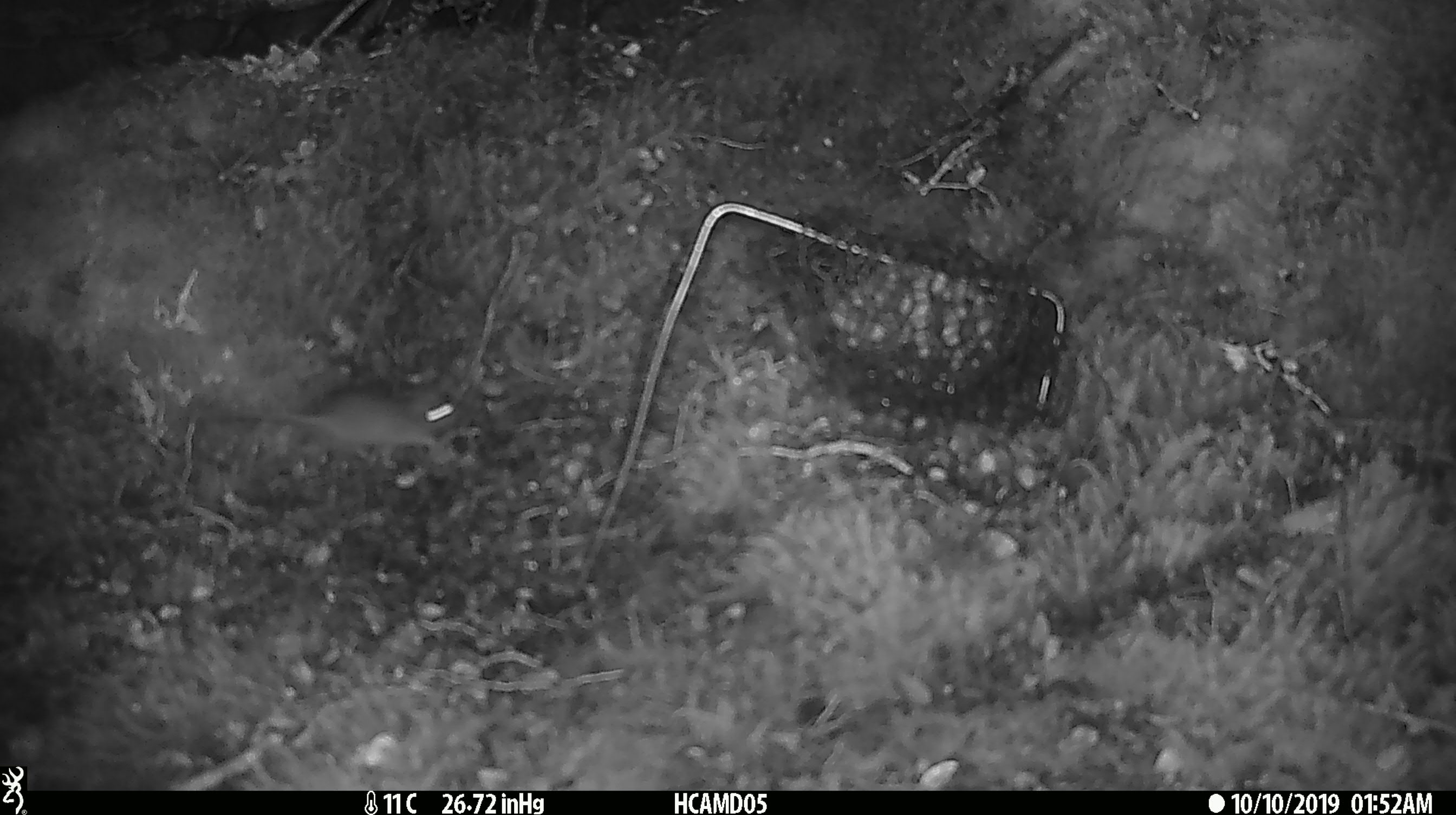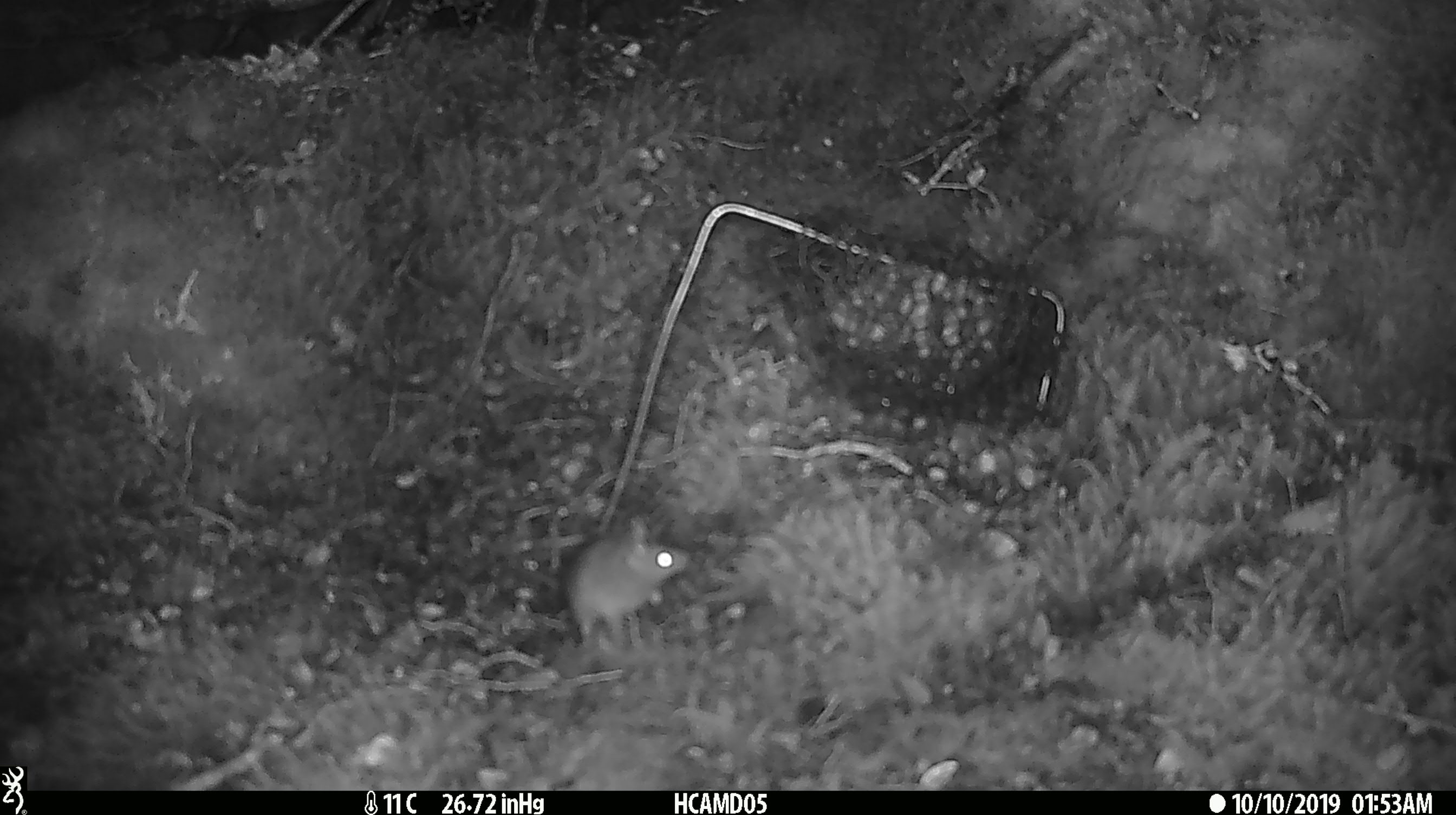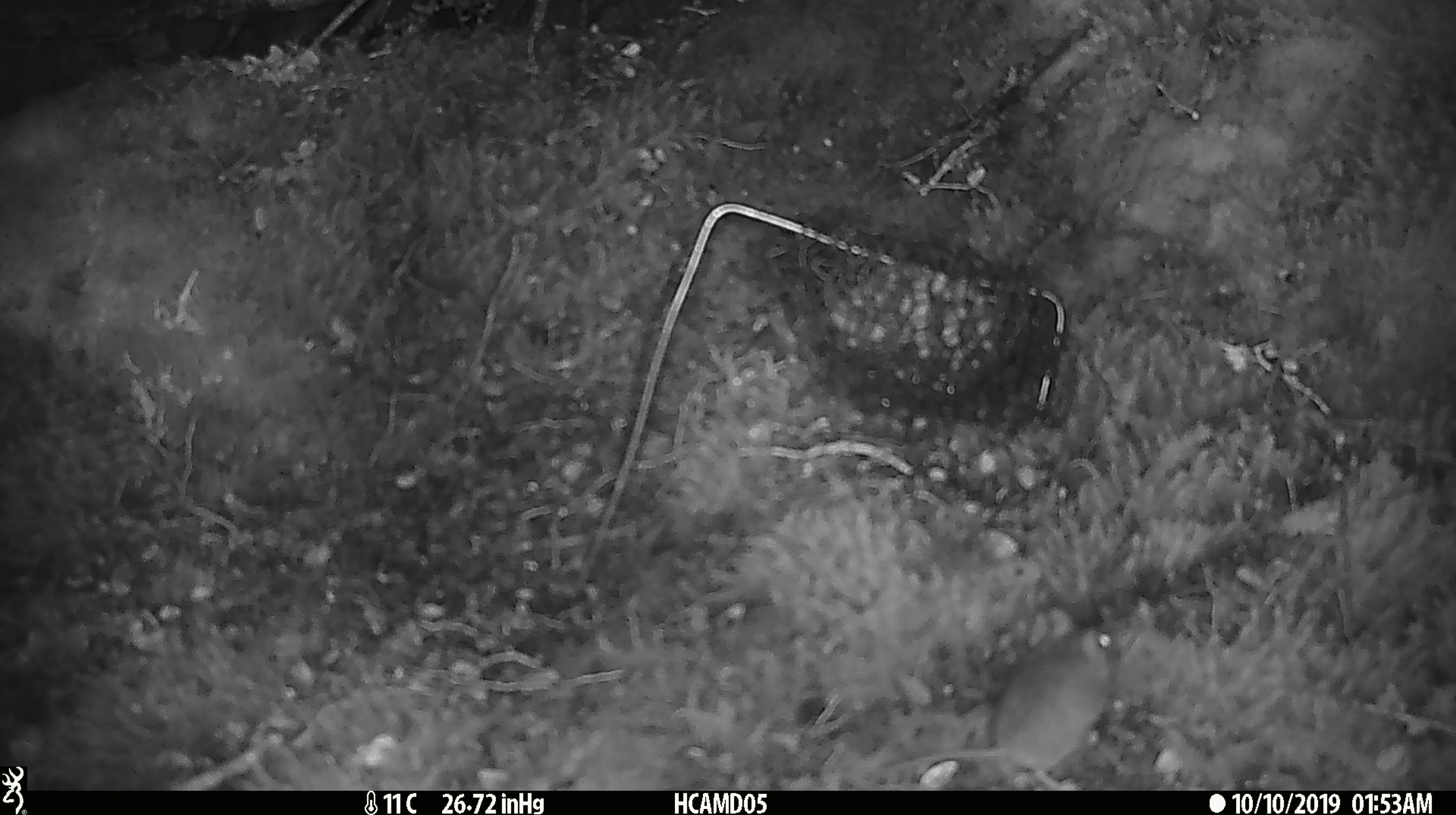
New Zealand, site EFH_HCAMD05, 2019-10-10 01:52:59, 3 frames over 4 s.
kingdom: Animalia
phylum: Chordata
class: Mammalia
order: Rodentia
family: Muridae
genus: Mus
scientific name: Mus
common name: mouse